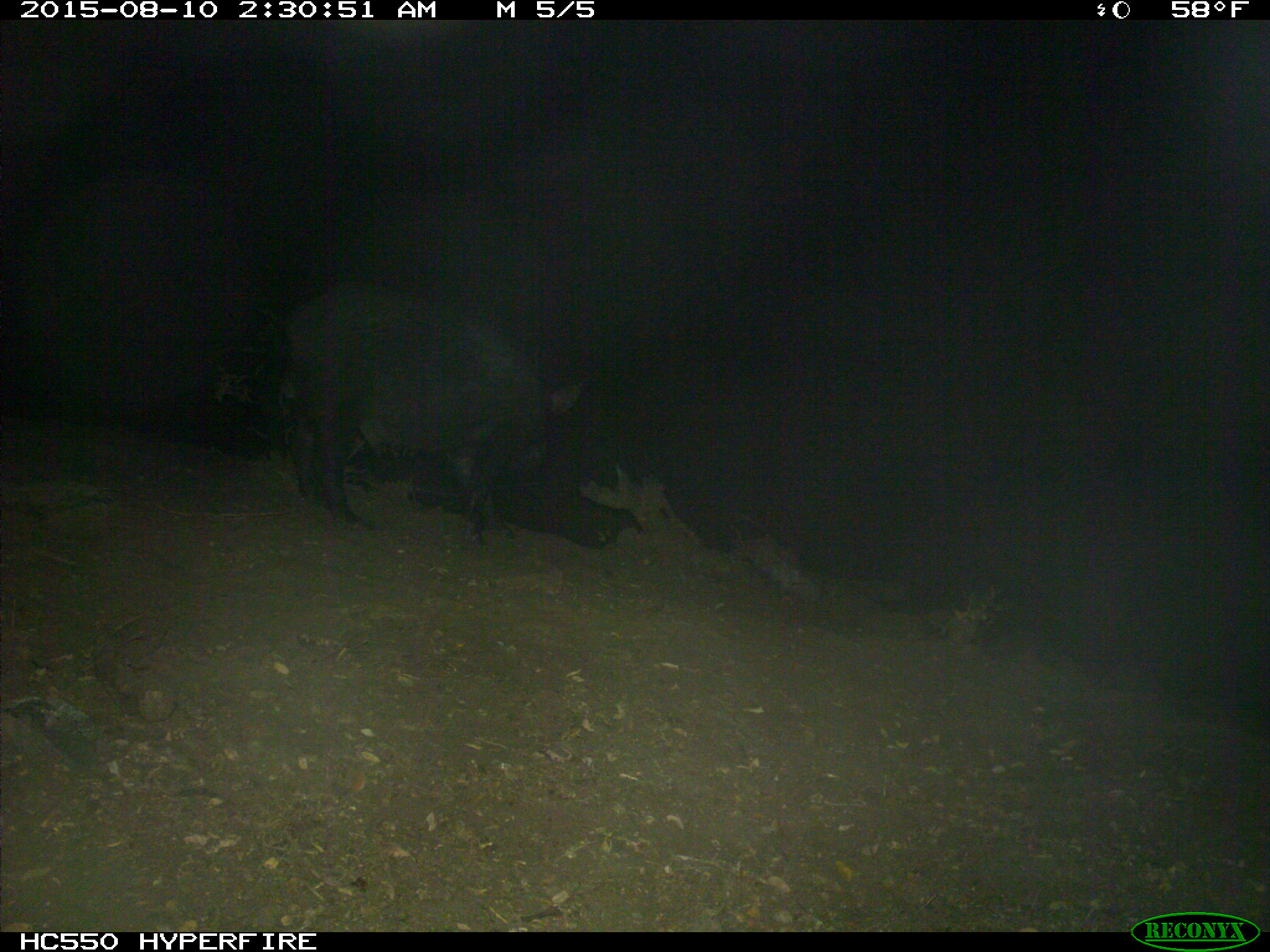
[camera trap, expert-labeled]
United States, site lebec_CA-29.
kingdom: Animalia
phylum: Chordata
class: Mammalia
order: Artiodactyla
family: Suidae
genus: Sus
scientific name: Sus scrofa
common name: wild boar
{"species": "Sus scrofa (wild boar)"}